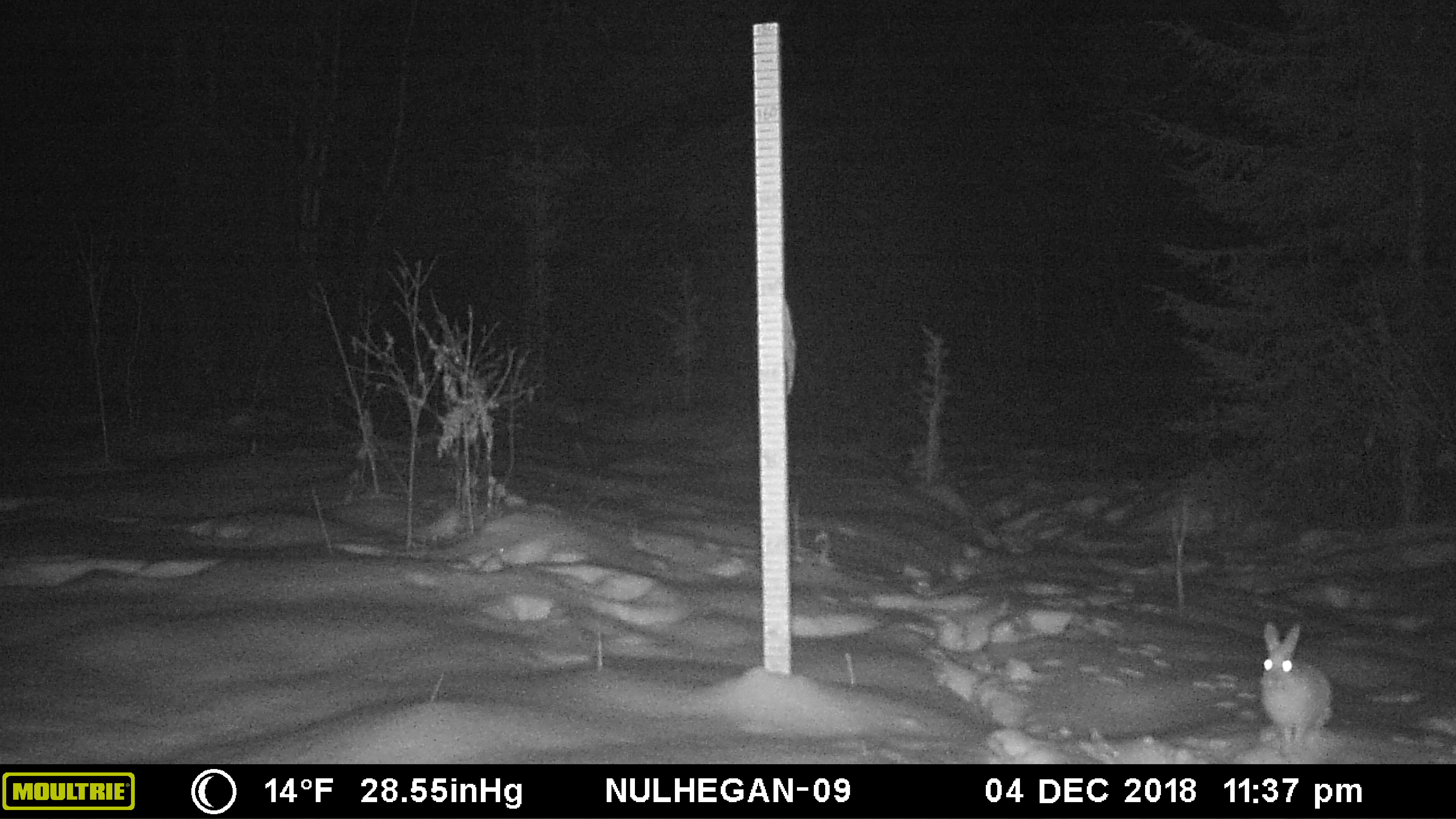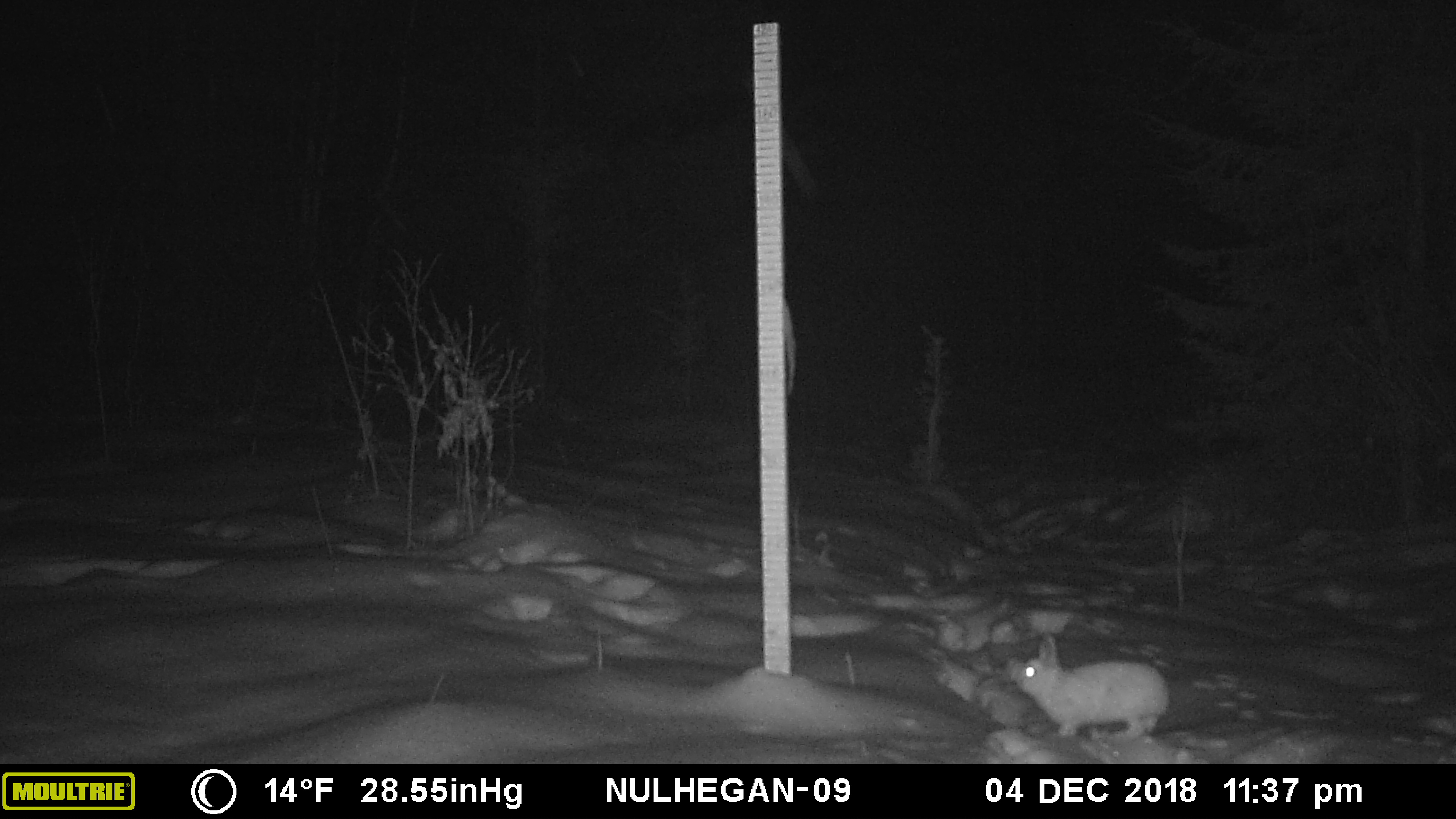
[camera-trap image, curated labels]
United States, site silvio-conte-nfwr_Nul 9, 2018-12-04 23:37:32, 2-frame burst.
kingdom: Animalia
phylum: Chordata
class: Mammalia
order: Lagomorpha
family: Leporidae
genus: Lepus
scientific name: Lepus americanus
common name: snowshoe hare